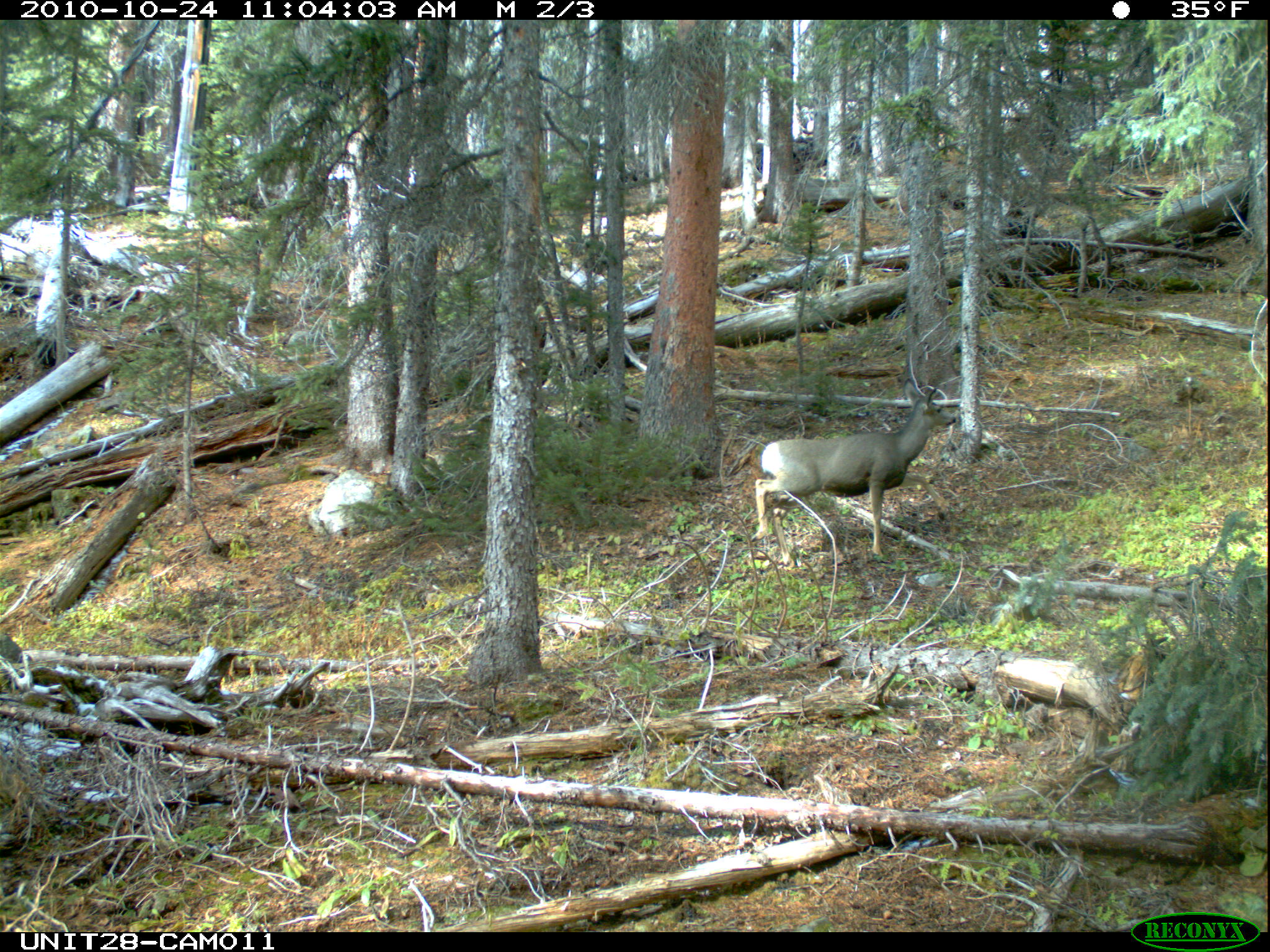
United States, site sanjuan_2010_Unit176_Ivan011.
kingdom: Animalia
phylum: Chordata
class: Mammalia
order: Artiodactyla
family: Cervidae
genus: Odocoileus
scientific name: Odocoileus hemionus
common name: mule deer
Odocoileus hemionus (mule deer).